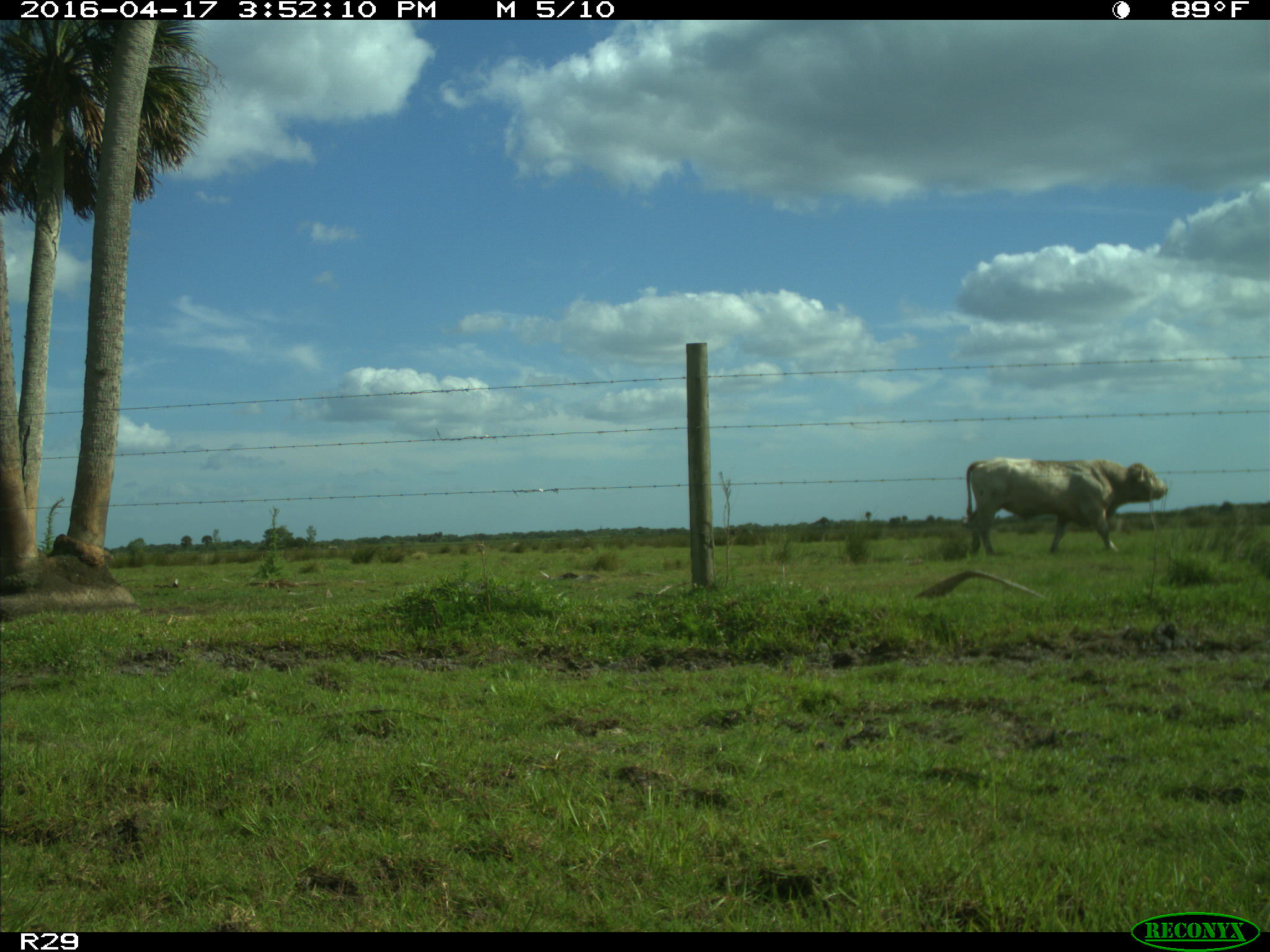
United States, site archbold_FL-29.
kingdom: Animalia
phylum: Chordata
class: Mammalia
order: Artiodactyla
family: Bovidae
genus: Bos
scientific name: Bos taurus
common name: domestic cow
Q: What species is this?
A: Bos taurus (domestic cow).